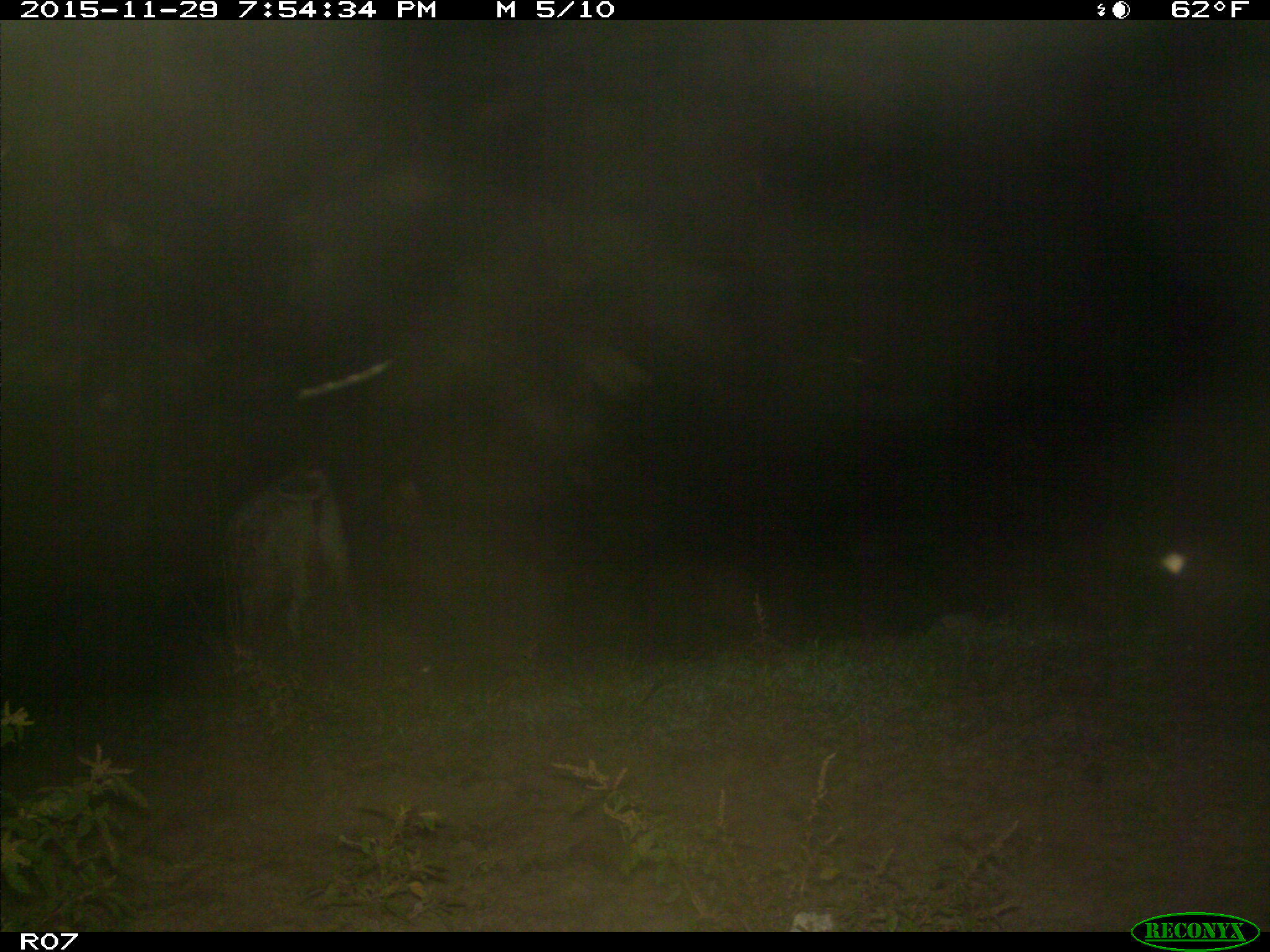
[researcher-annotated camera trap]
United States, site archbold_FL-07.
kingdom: Animalia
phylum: Chordata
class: Mammalia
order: Artiodactyla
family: Bovidae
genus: Bos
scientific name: Bos taurus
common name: domestic cow